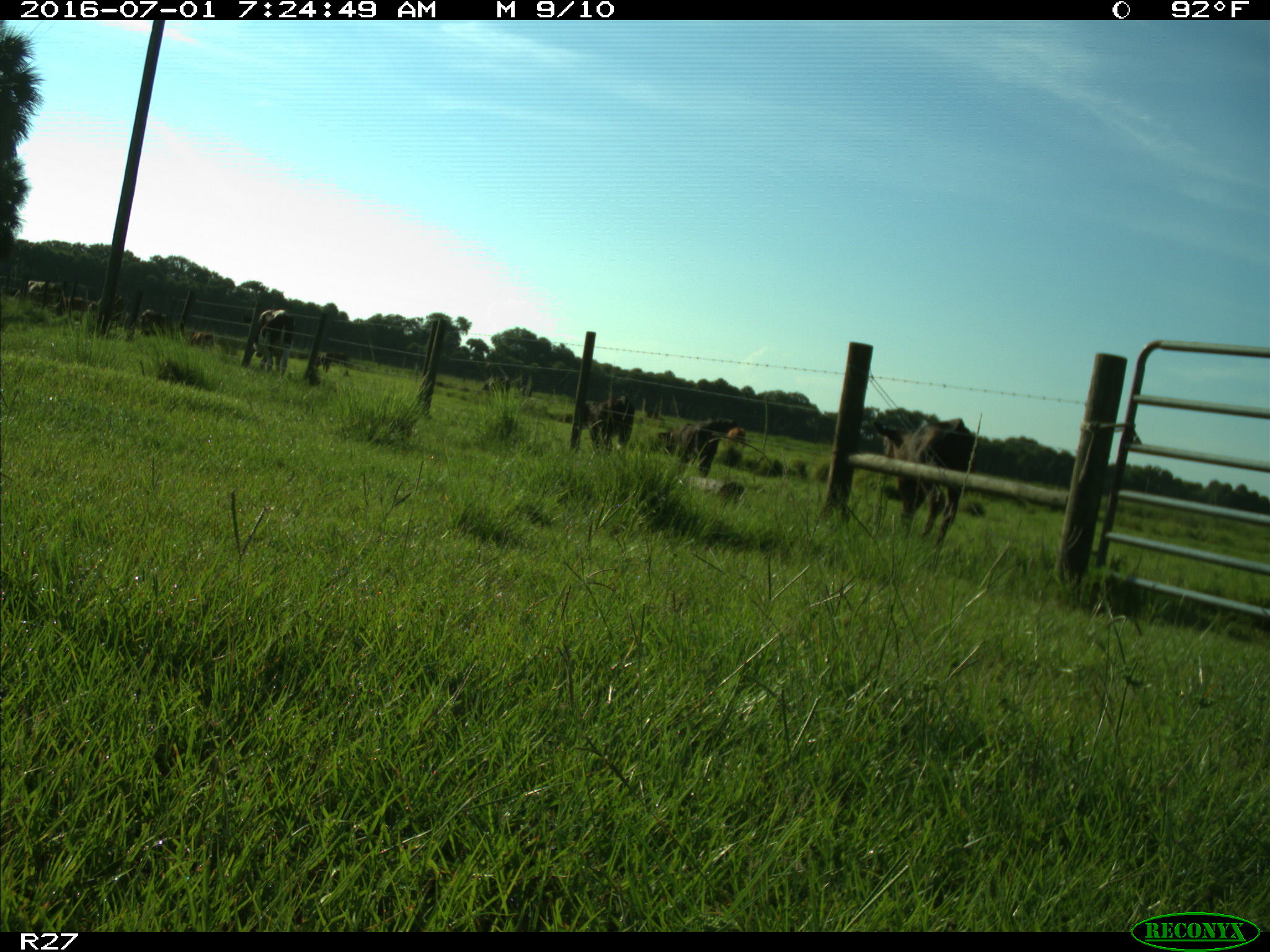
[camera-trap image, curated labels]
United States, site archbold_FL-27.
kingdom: Animalia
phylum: Chordata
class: Mammalia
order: Artiodactyla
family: Bovidae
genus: Bos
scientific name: Bos taurus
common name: domestic cow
Bos taurus (domestic cow).